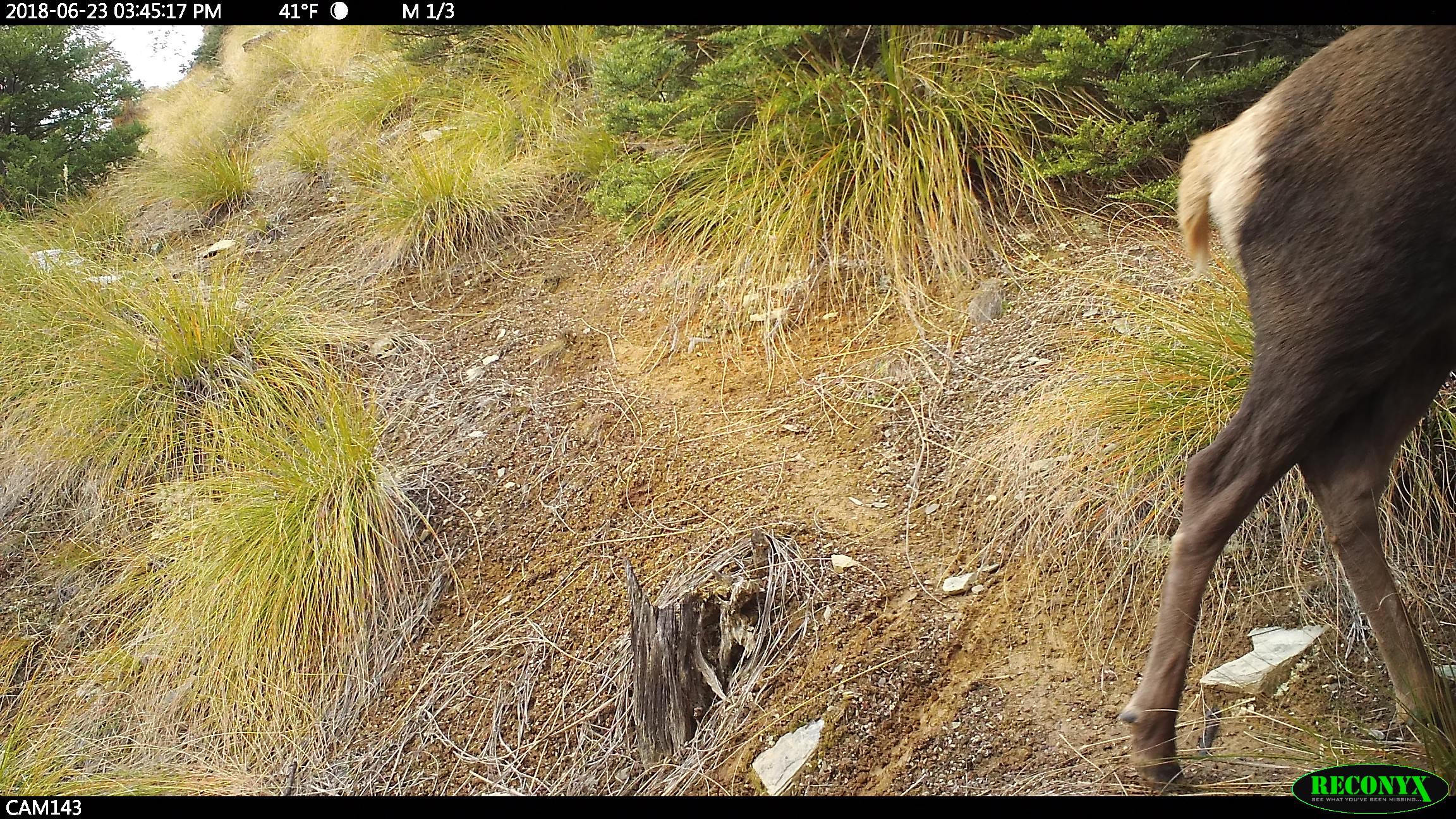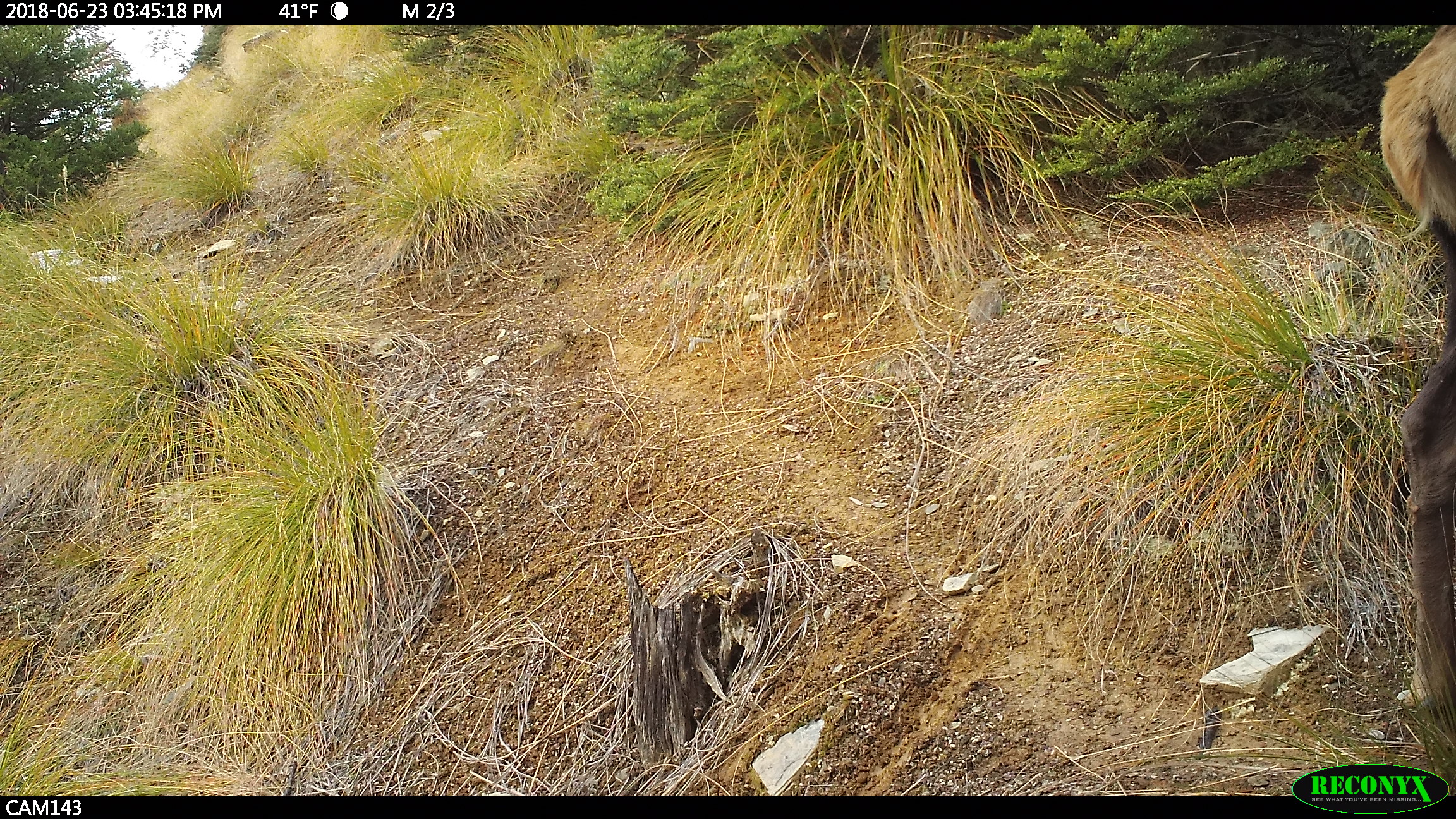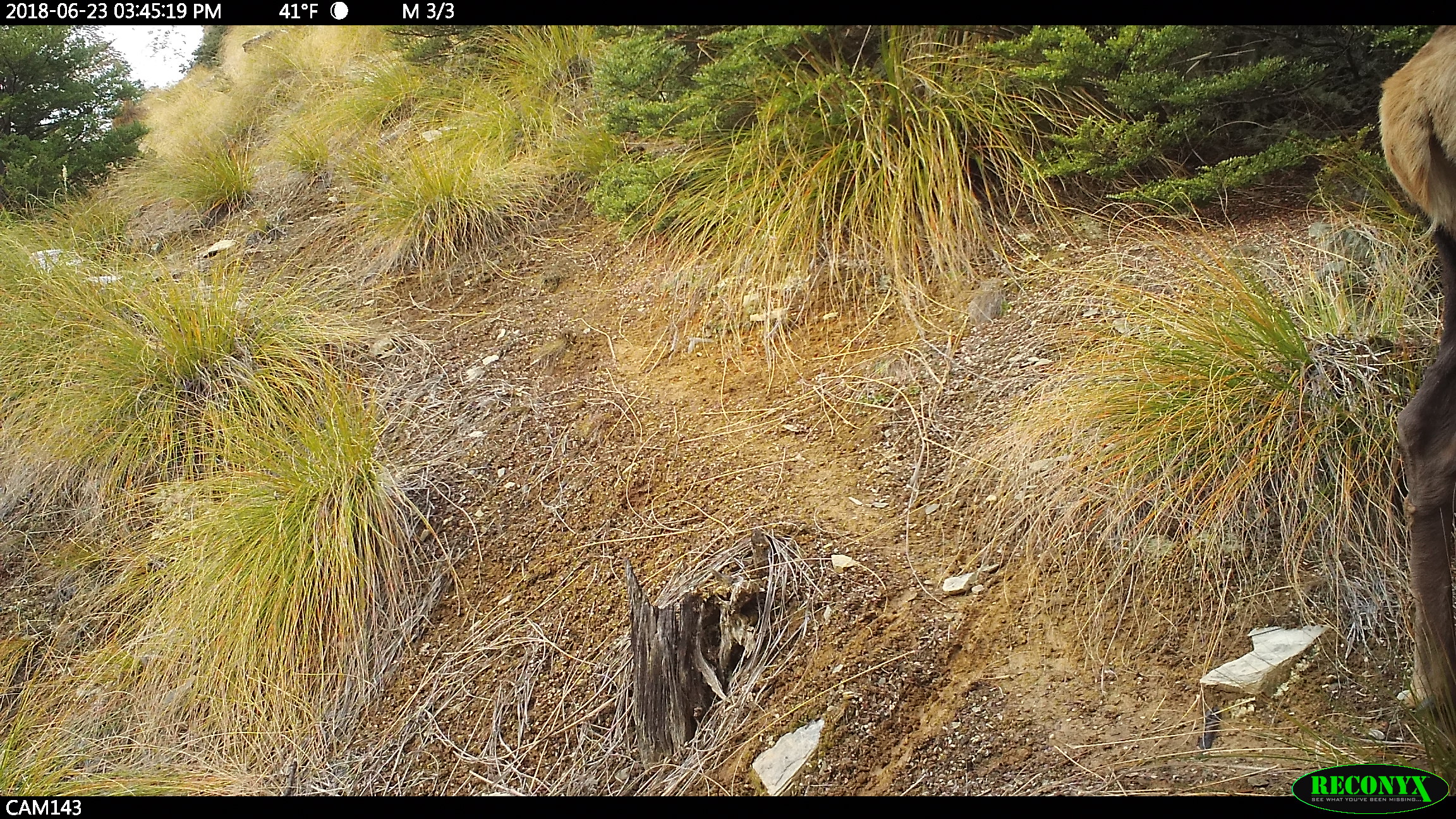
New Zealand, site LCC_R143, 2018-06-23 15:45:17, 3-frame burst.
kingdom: Animalia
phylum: Chordata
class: Mammalia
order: Artiodactyla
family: Cervidae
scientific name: Cervidae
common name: deer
Deer (Cervidae).